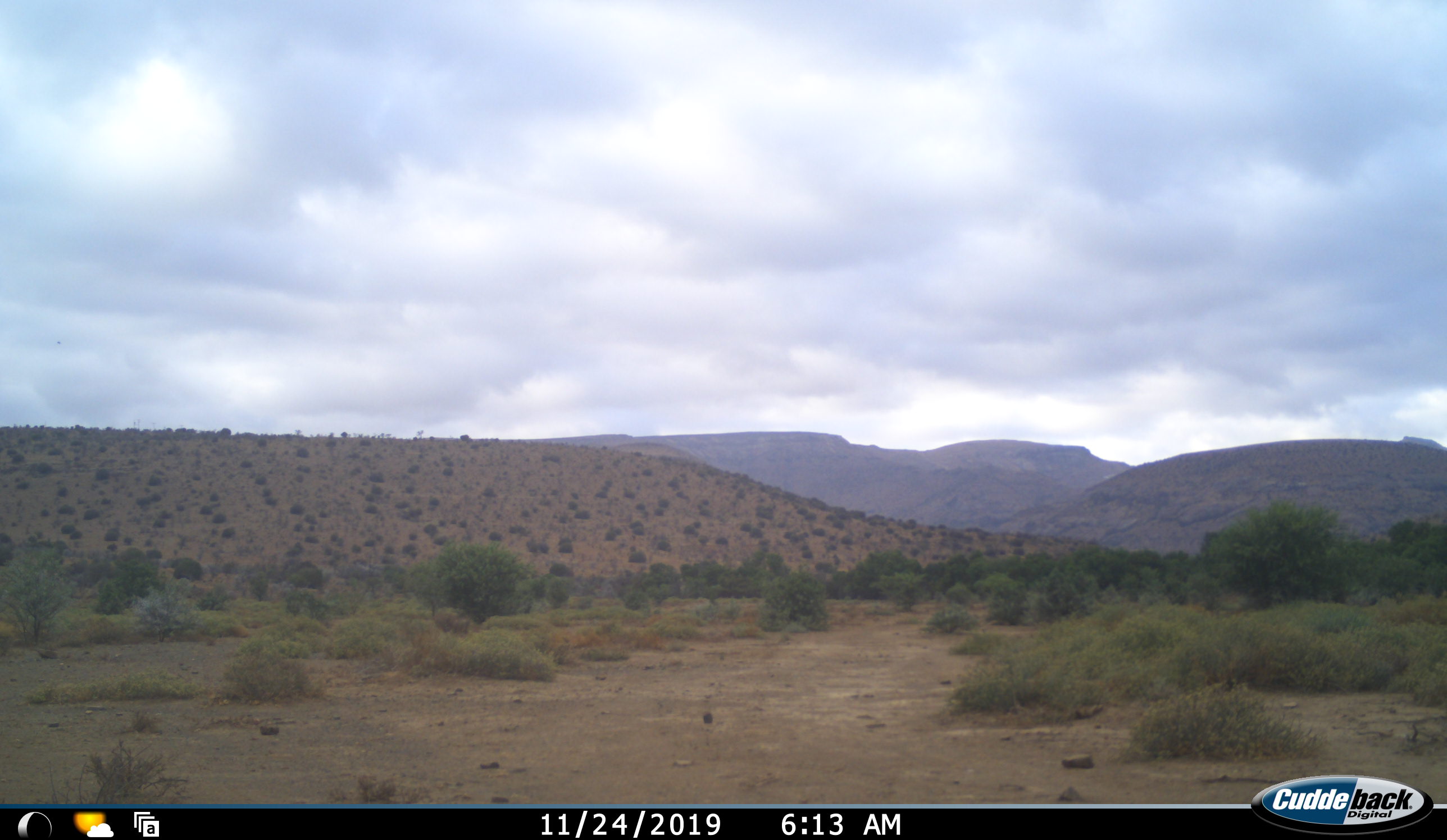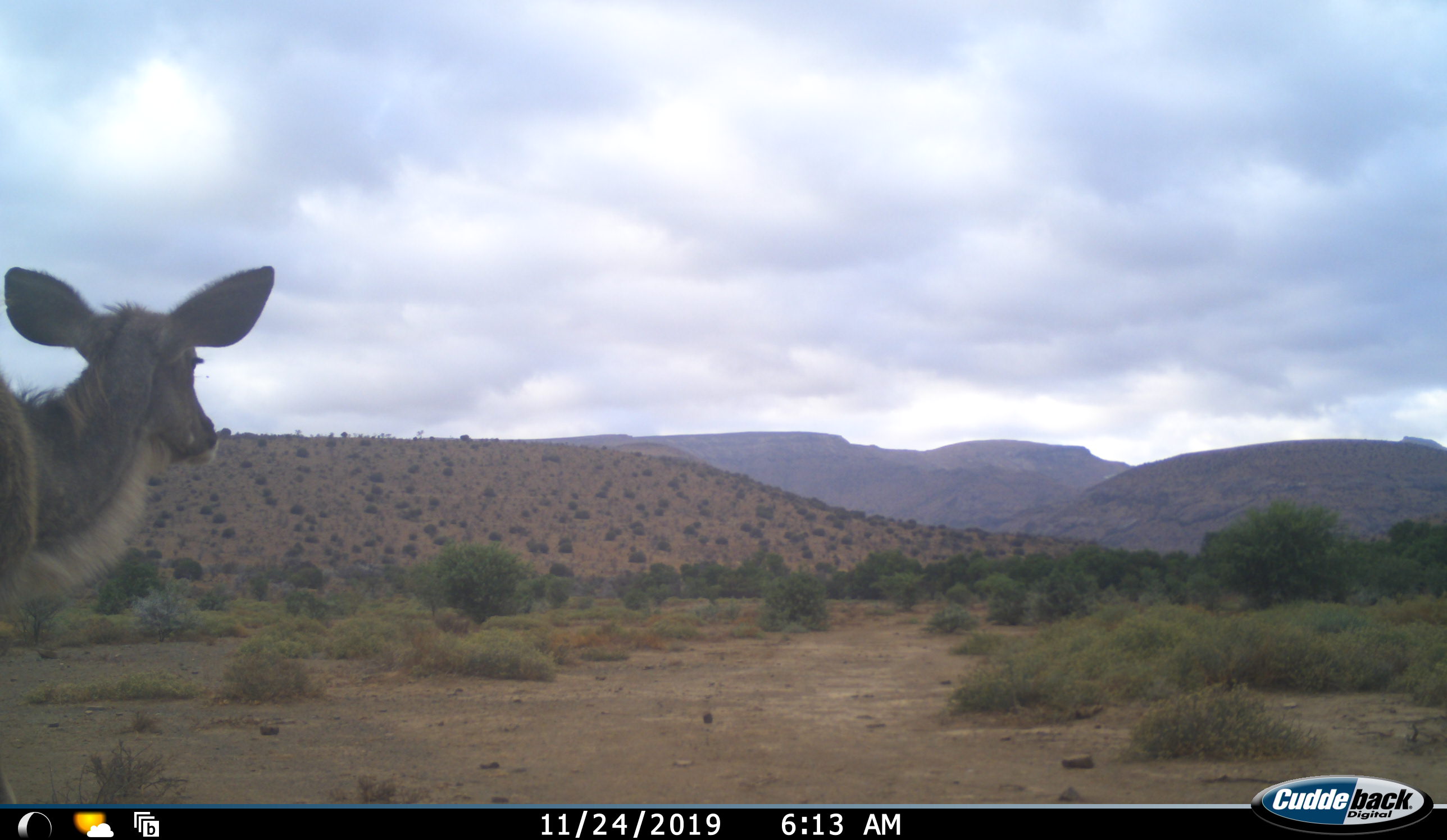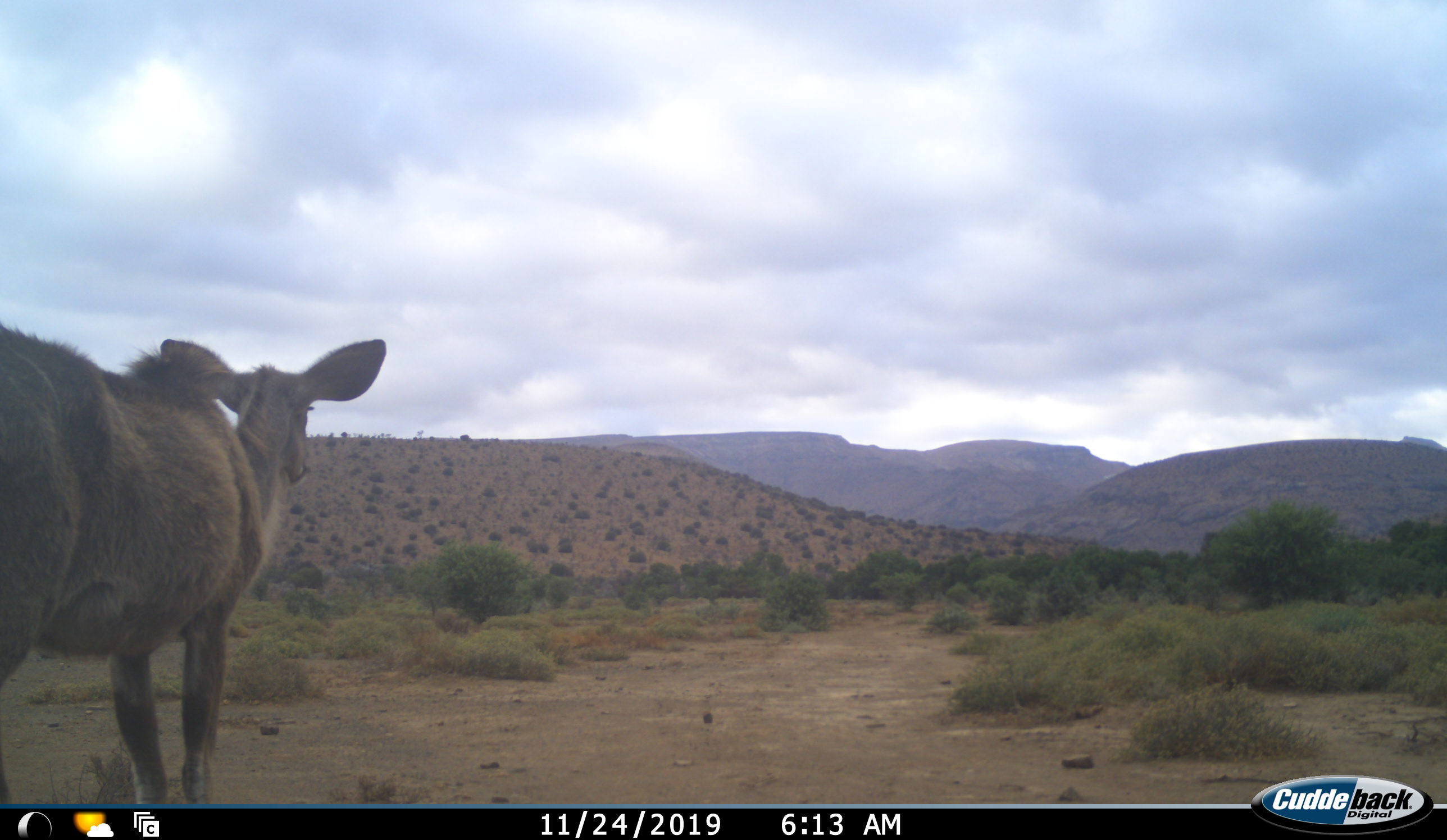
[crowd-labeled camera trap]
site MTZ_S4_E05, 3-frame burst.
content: unidentified animal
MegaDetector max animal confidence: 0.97